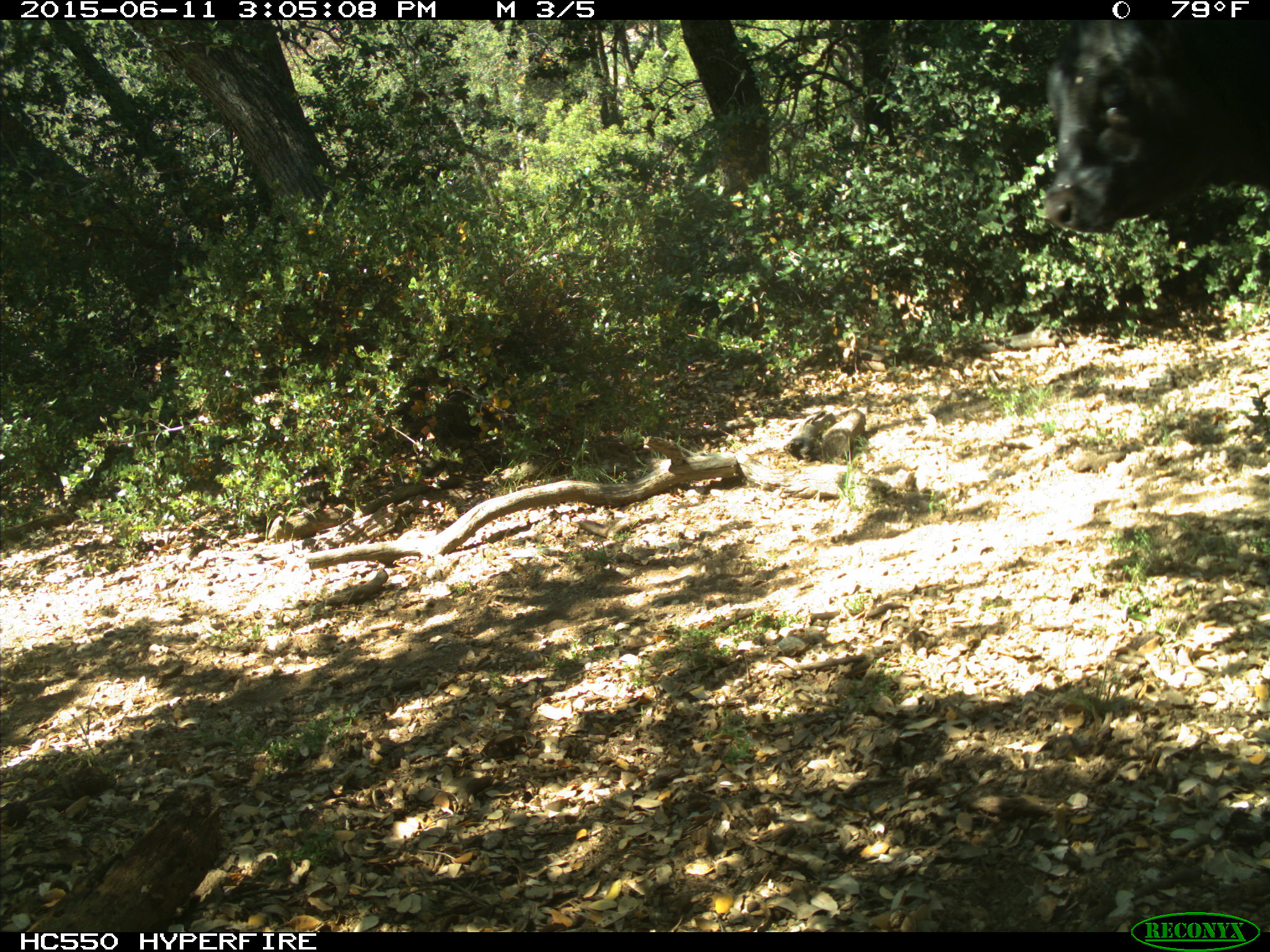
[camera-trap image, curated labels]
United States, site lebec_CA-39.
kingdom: Animalia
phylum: Chordata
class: Mammalia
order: Artiodactyla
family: Bovidae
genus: Bos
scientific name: Bos taurus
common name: domestic cow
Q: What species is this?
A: Bos taurus (domestic cow).